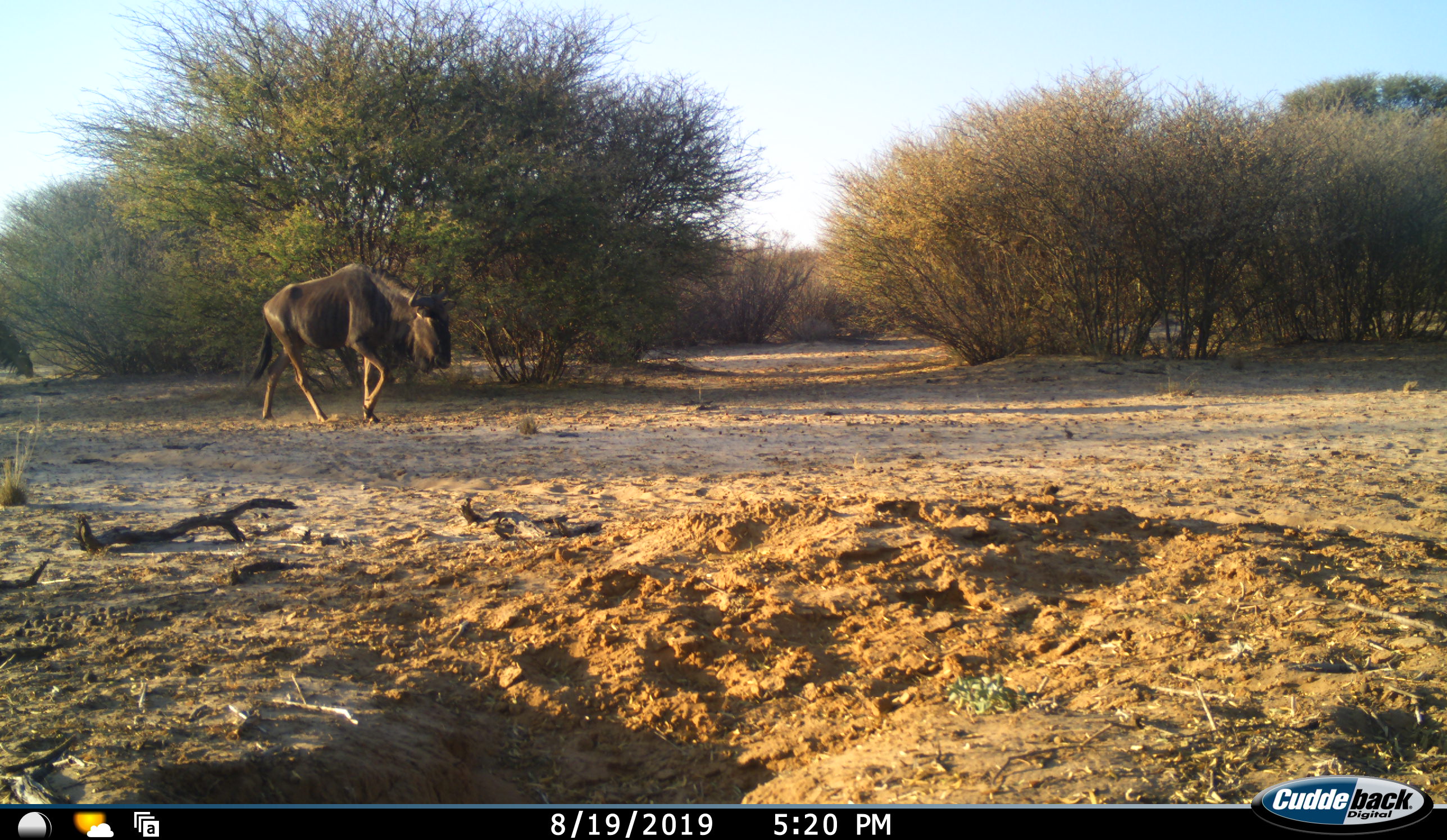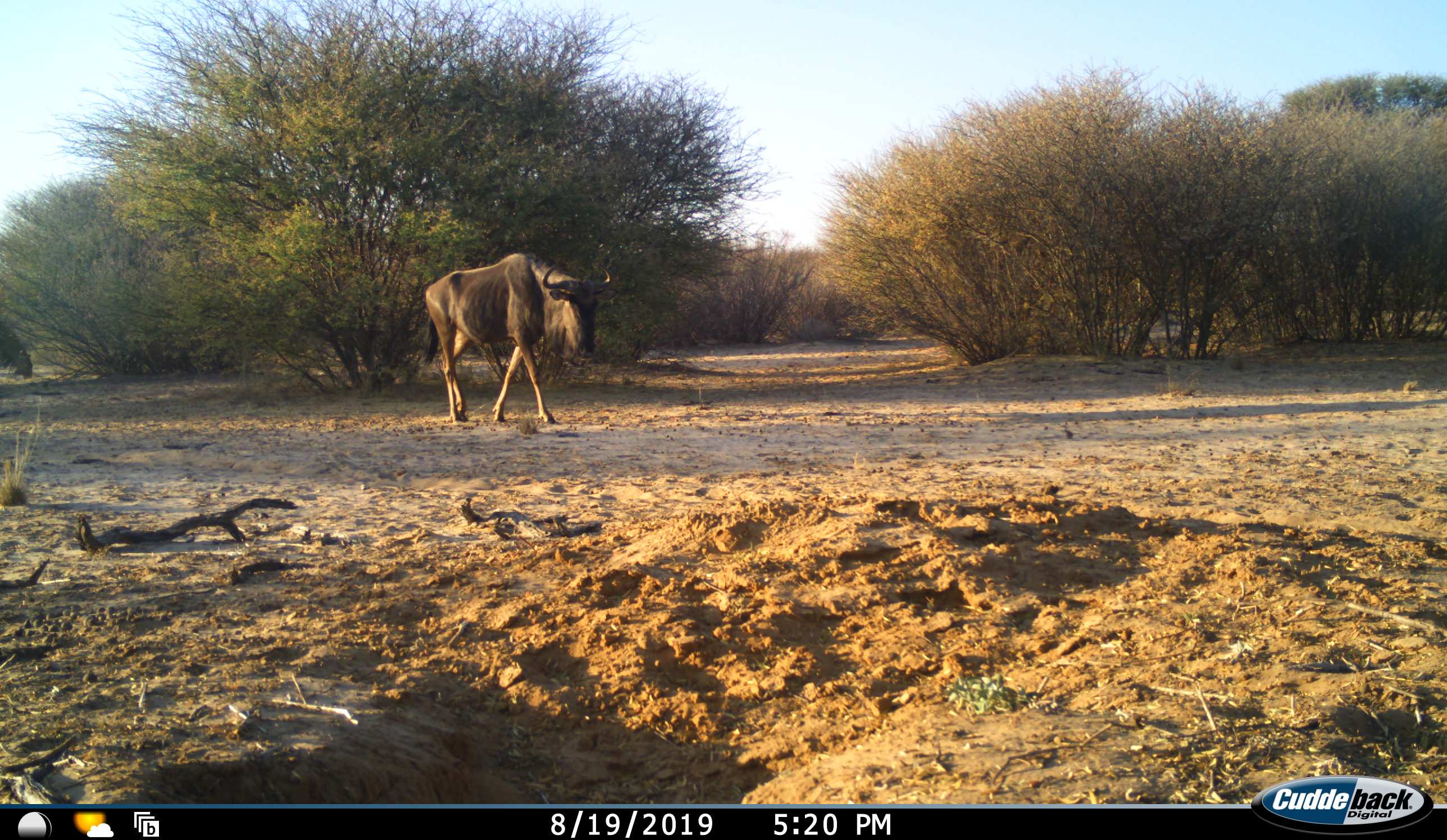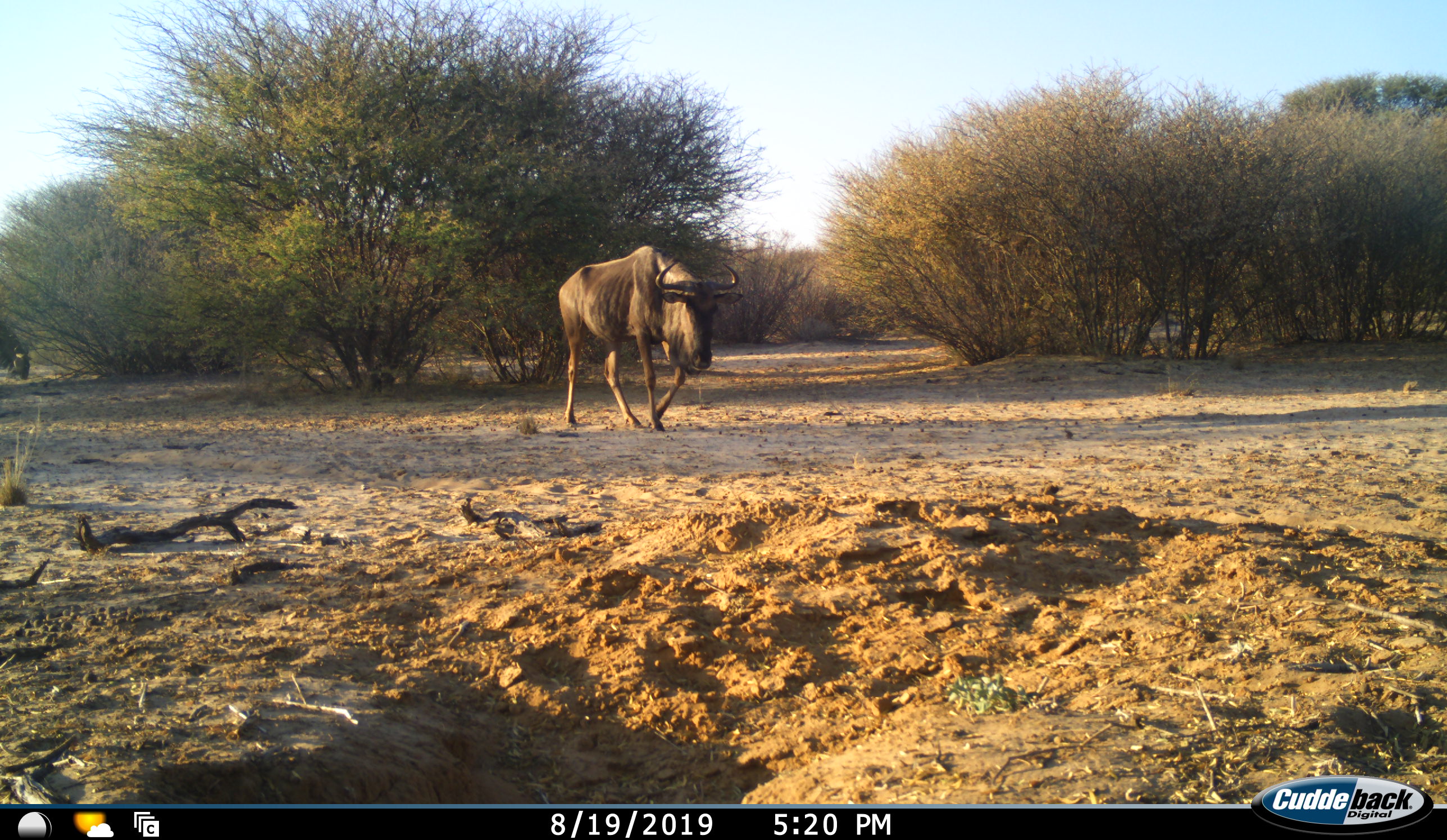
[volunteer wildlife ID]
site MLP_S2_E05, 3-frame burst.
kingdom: Animalia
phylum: Chordata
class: Mammalia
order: Artiodactyla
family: Bovidae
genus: Connochaetes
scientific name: Connochaetes taurinus taurinus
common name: blue wildebeest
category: wildebeestblue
Wildebeestblue (blue wildebeest) (Connochaetes taurinus taurinus), count 2. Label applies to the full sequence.